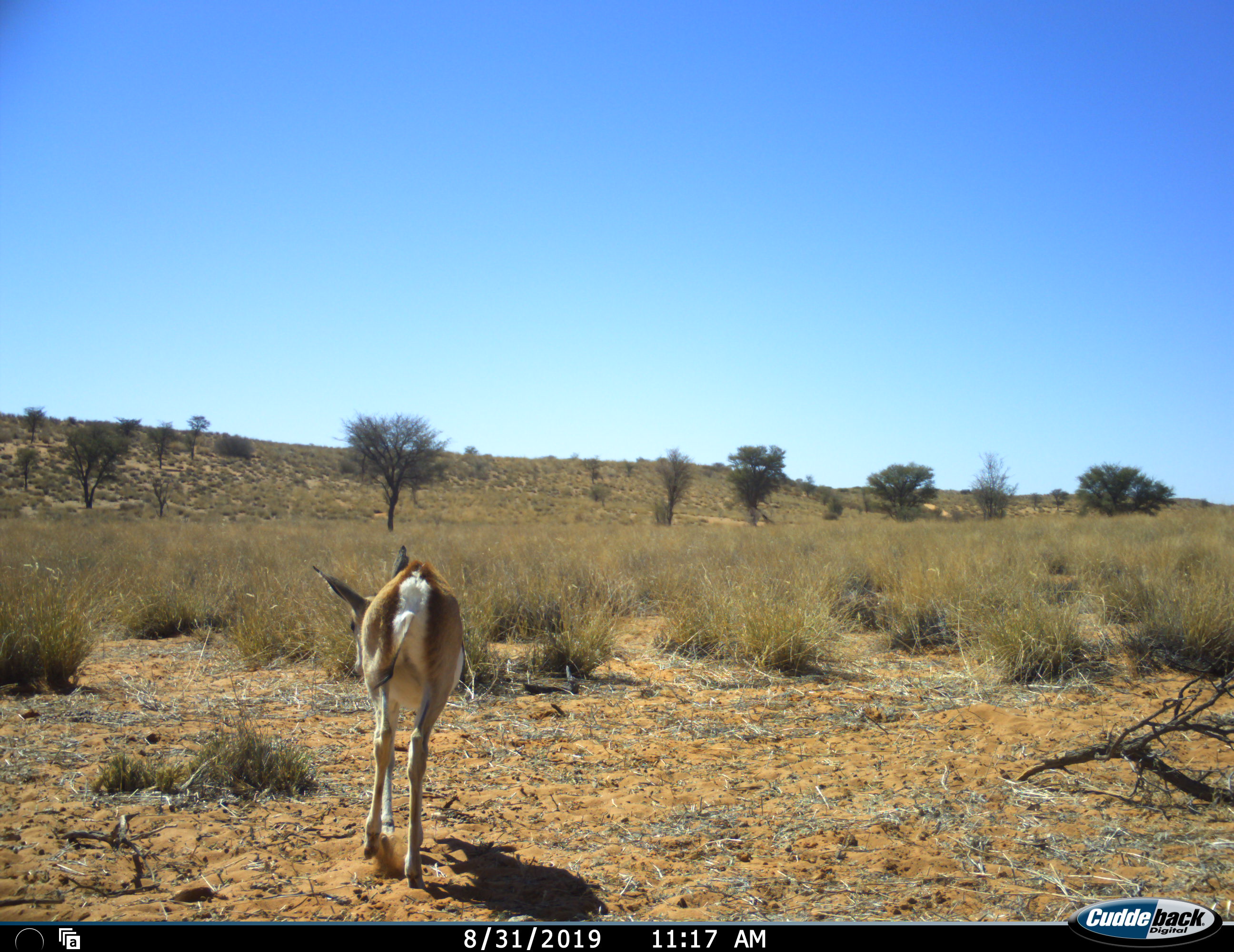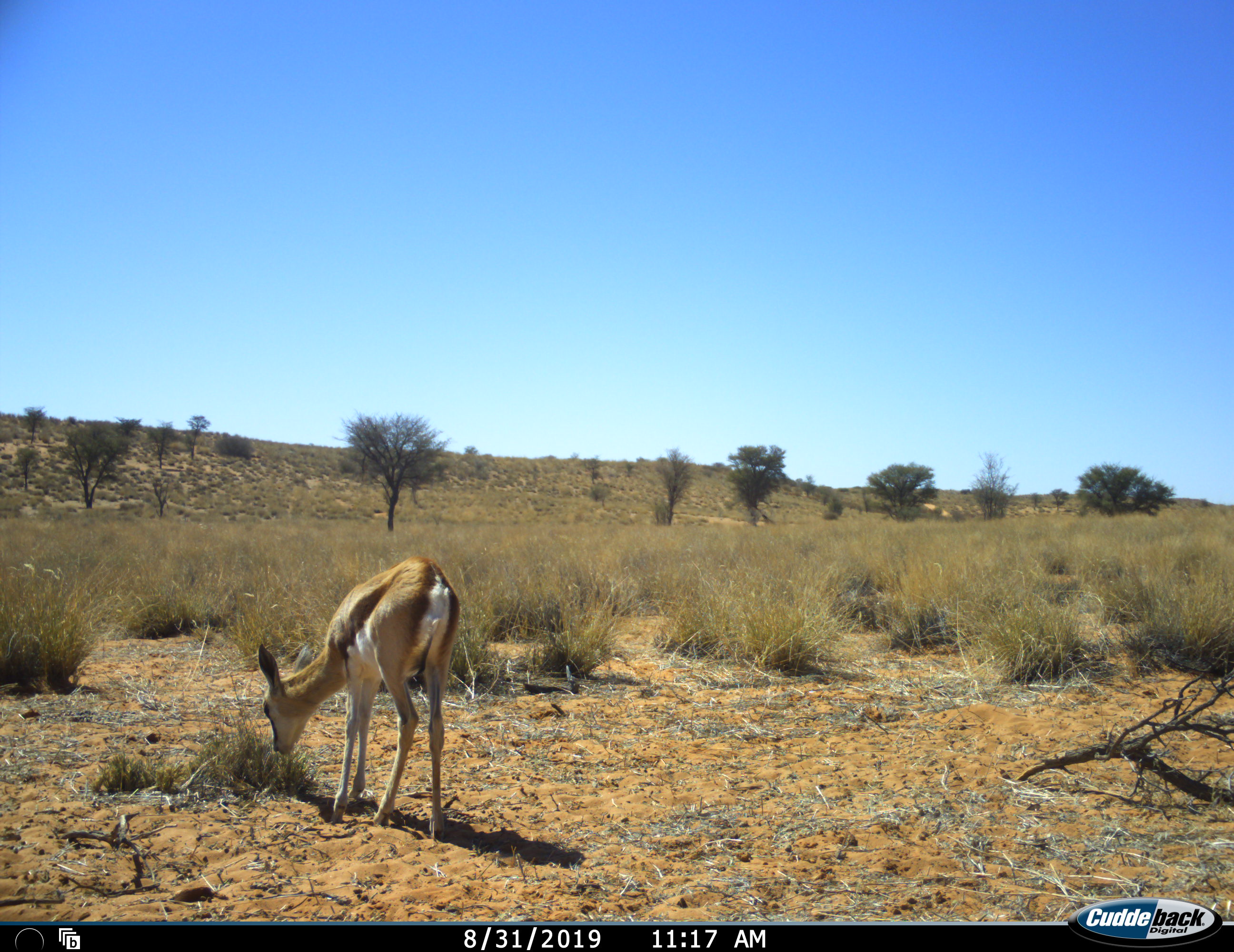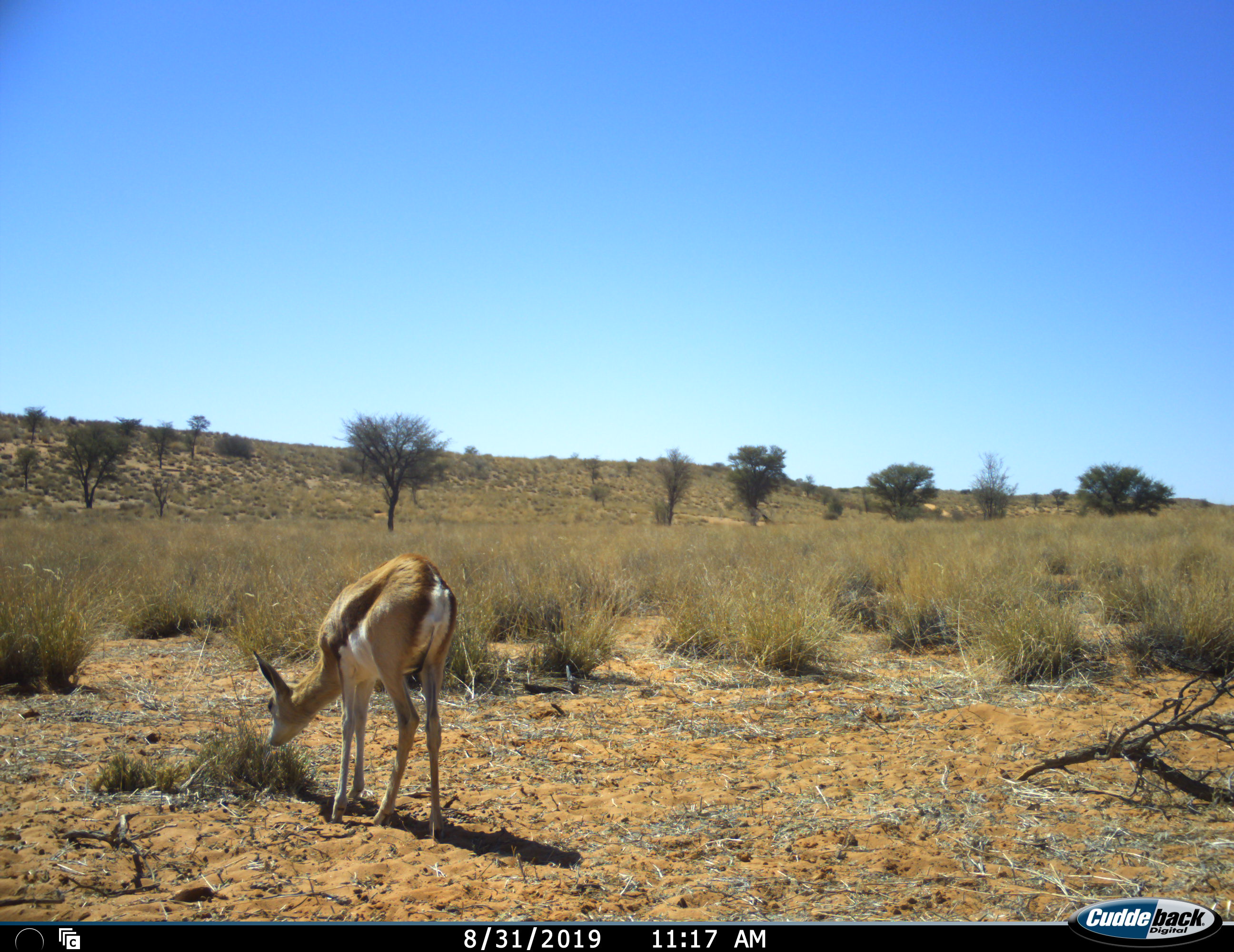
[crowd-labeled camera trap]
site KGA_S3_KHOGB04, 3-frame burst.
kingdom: Animalia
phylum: Chordata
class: Mammalia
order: Artiodactyla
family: Bovidae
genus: Antidorcas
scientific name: Antidorcas marsupialis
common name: springbok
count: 1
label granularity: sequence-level